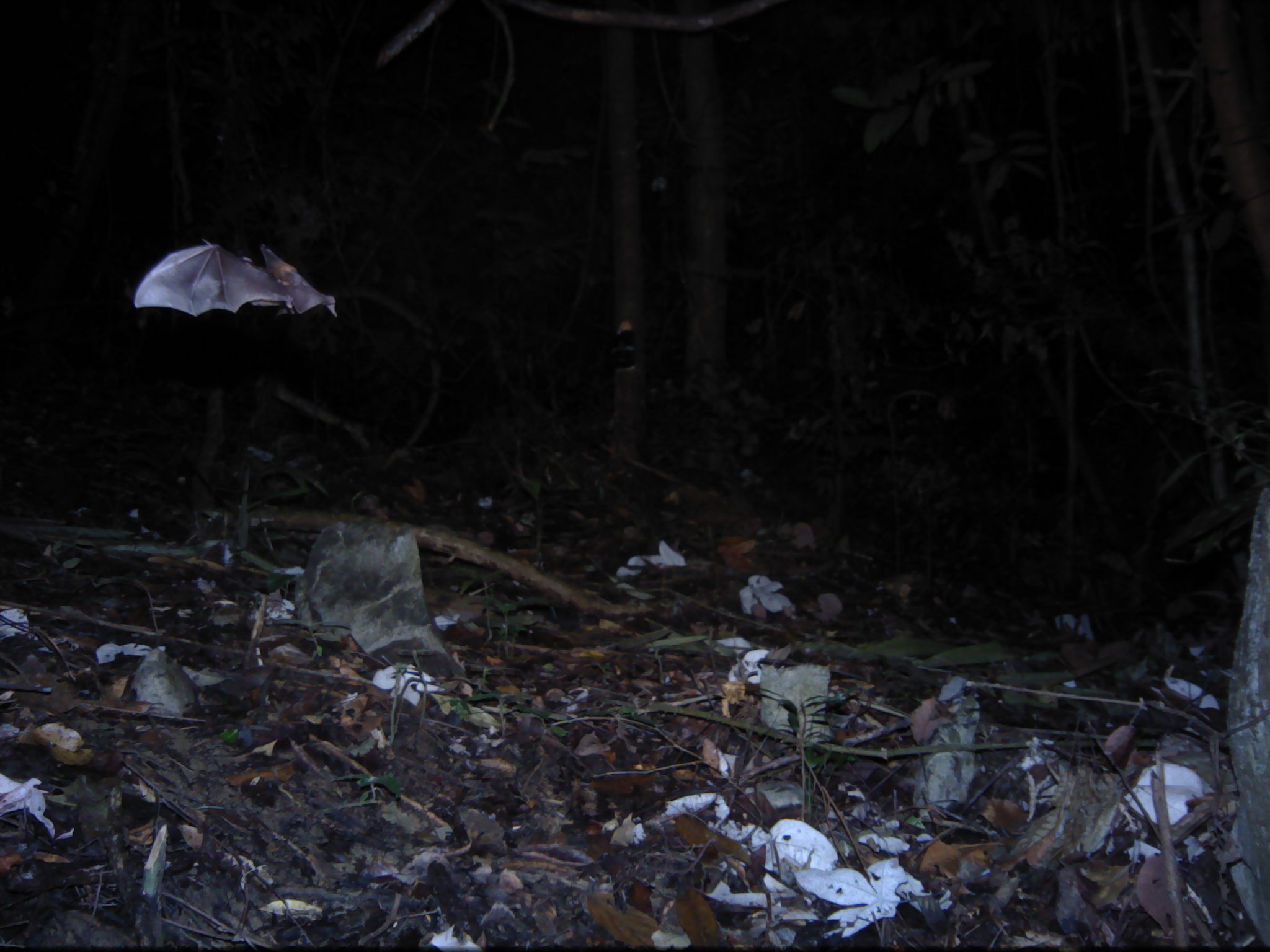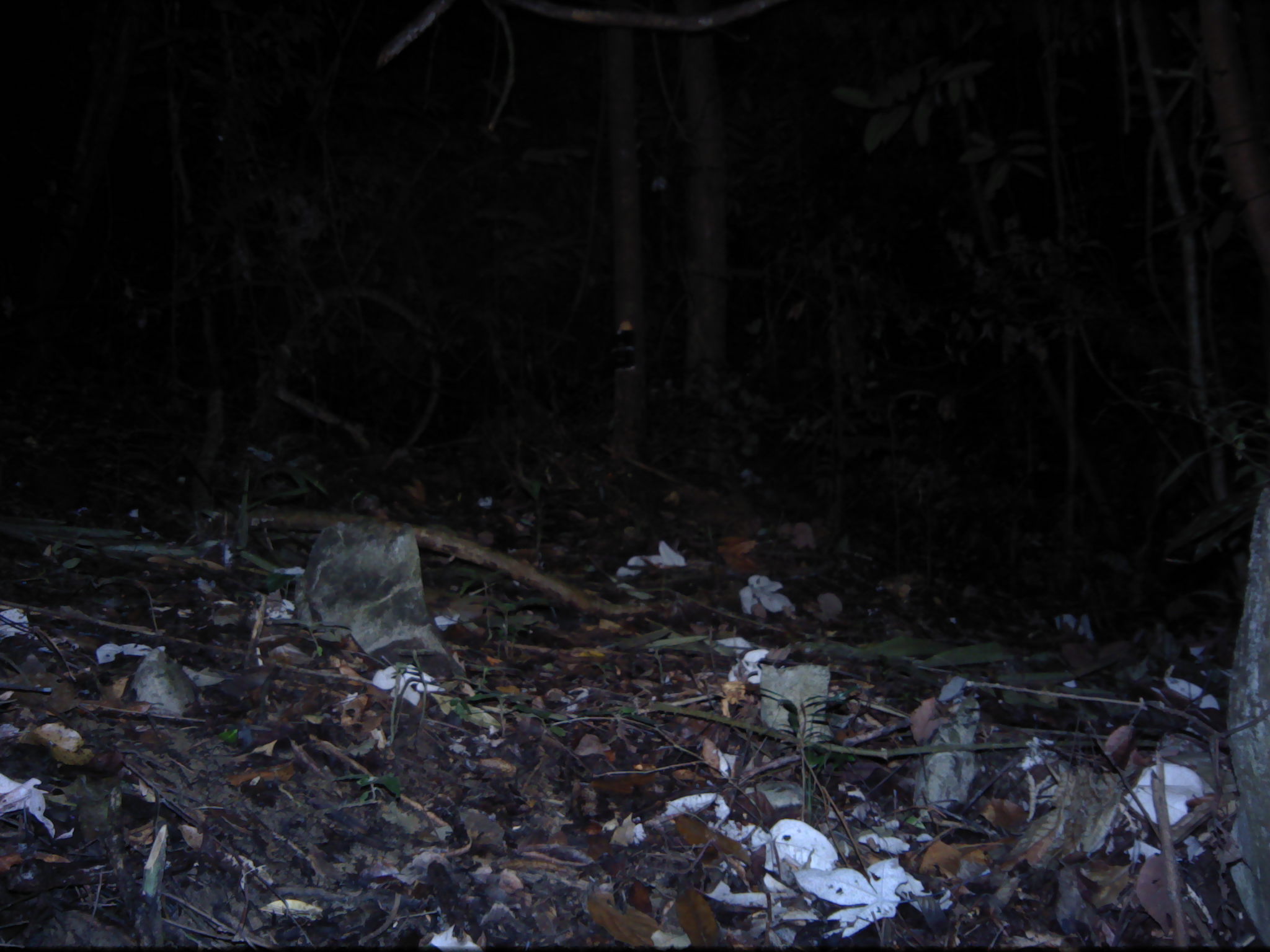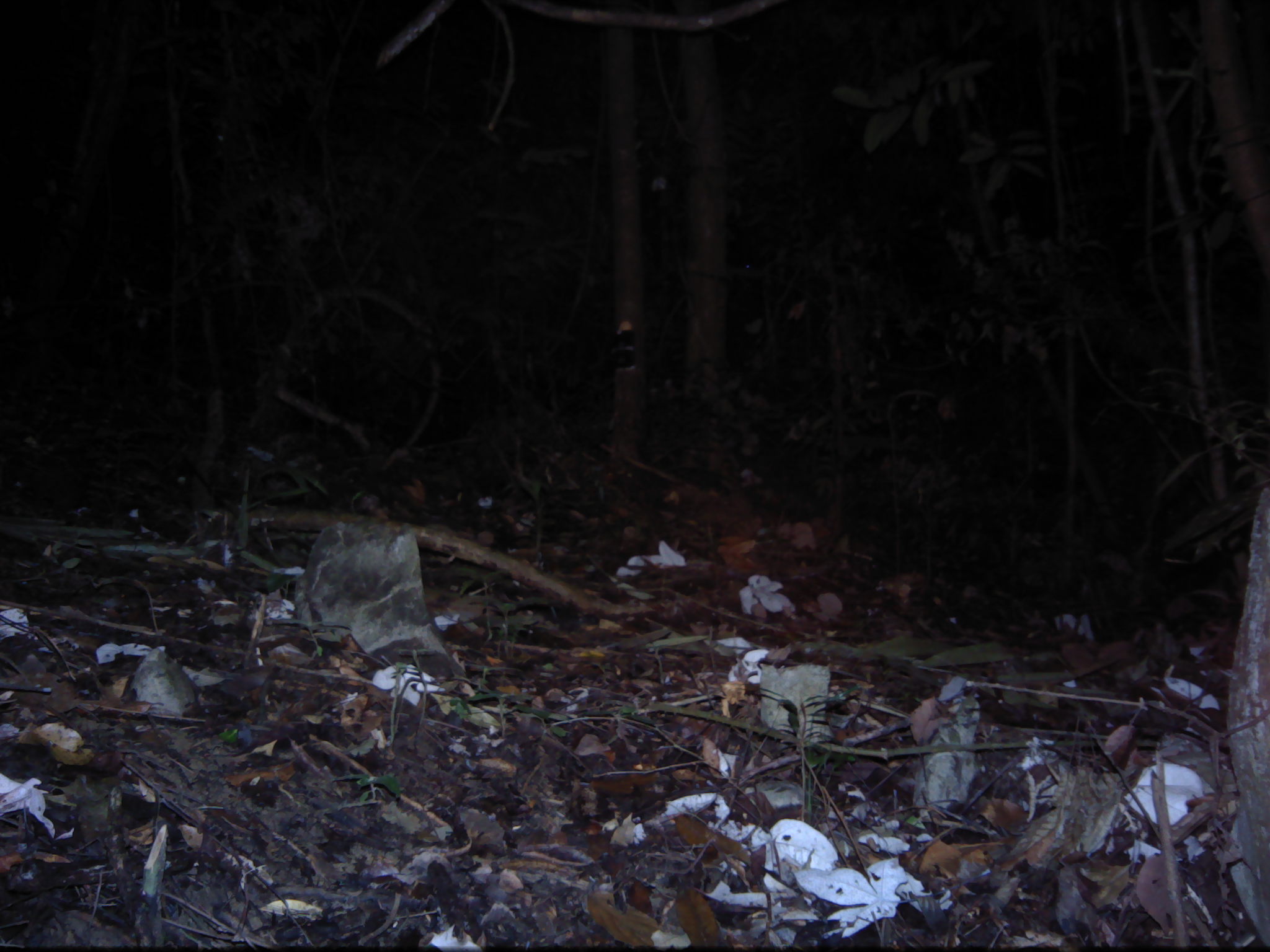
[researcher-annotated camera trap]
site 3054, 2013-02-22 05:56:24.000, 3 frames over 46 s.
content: unidentified animal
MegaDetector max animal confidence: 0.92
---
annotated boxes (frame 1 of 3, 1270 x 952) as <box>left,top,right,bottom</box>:
unknown: <box>133,239,337,318</box>